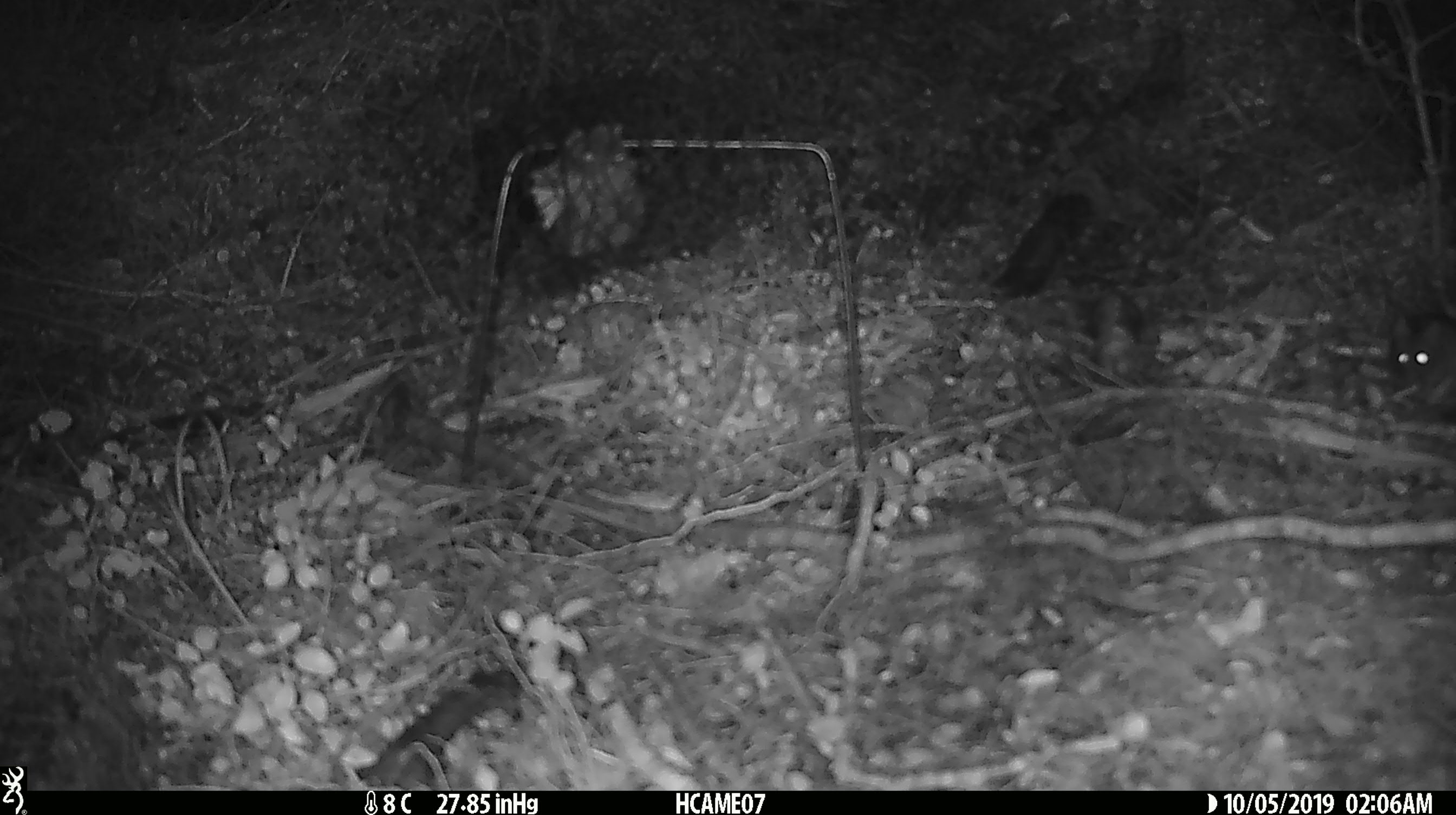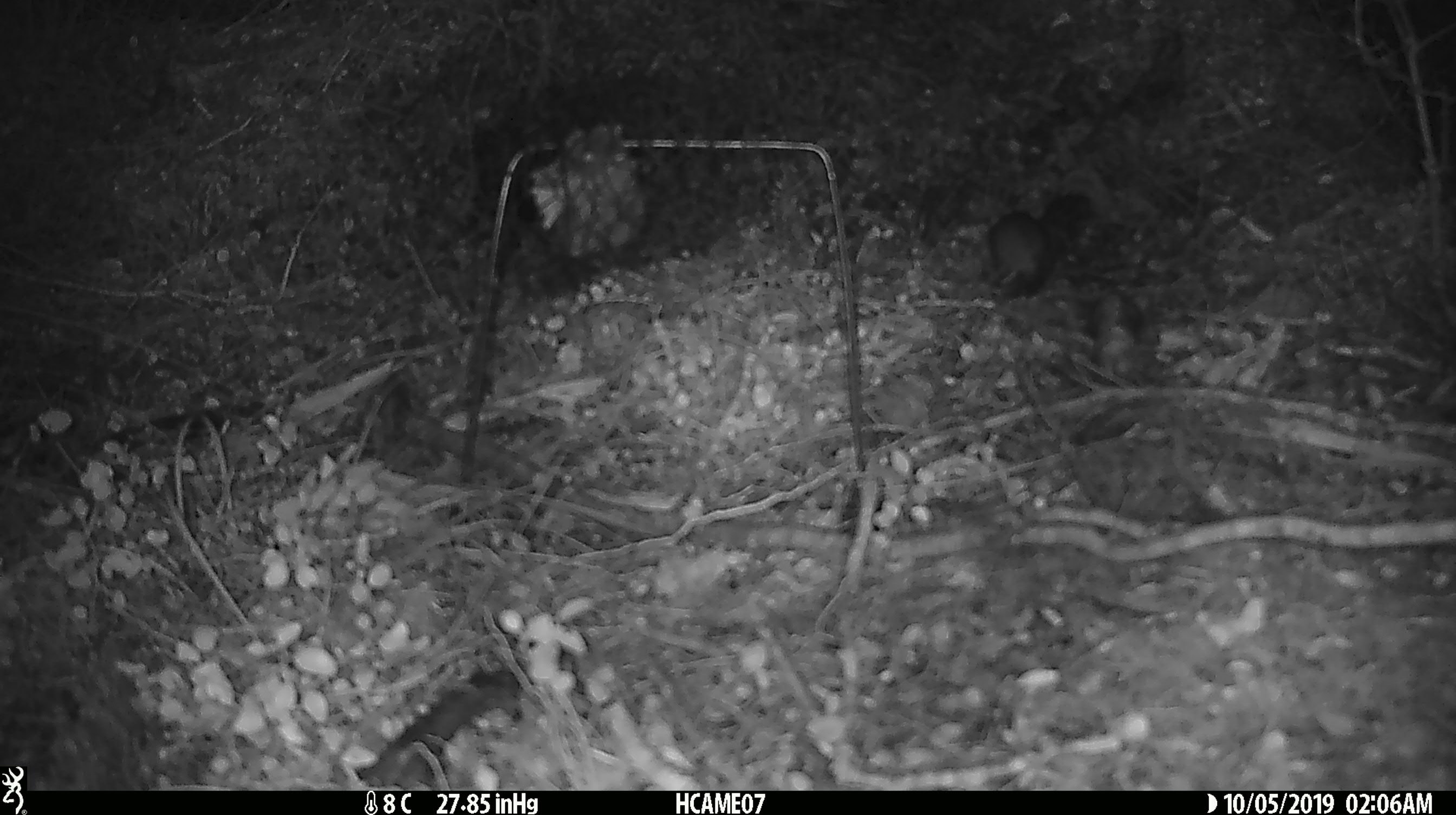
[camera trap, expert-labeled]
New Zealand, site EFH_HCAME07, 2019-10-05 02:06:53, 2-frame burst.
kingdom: Animalia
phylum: Chordata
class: Mammalia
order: Rodentia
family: Muridae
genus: Mus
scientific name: Mus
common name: mouse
Mouse (Mus).